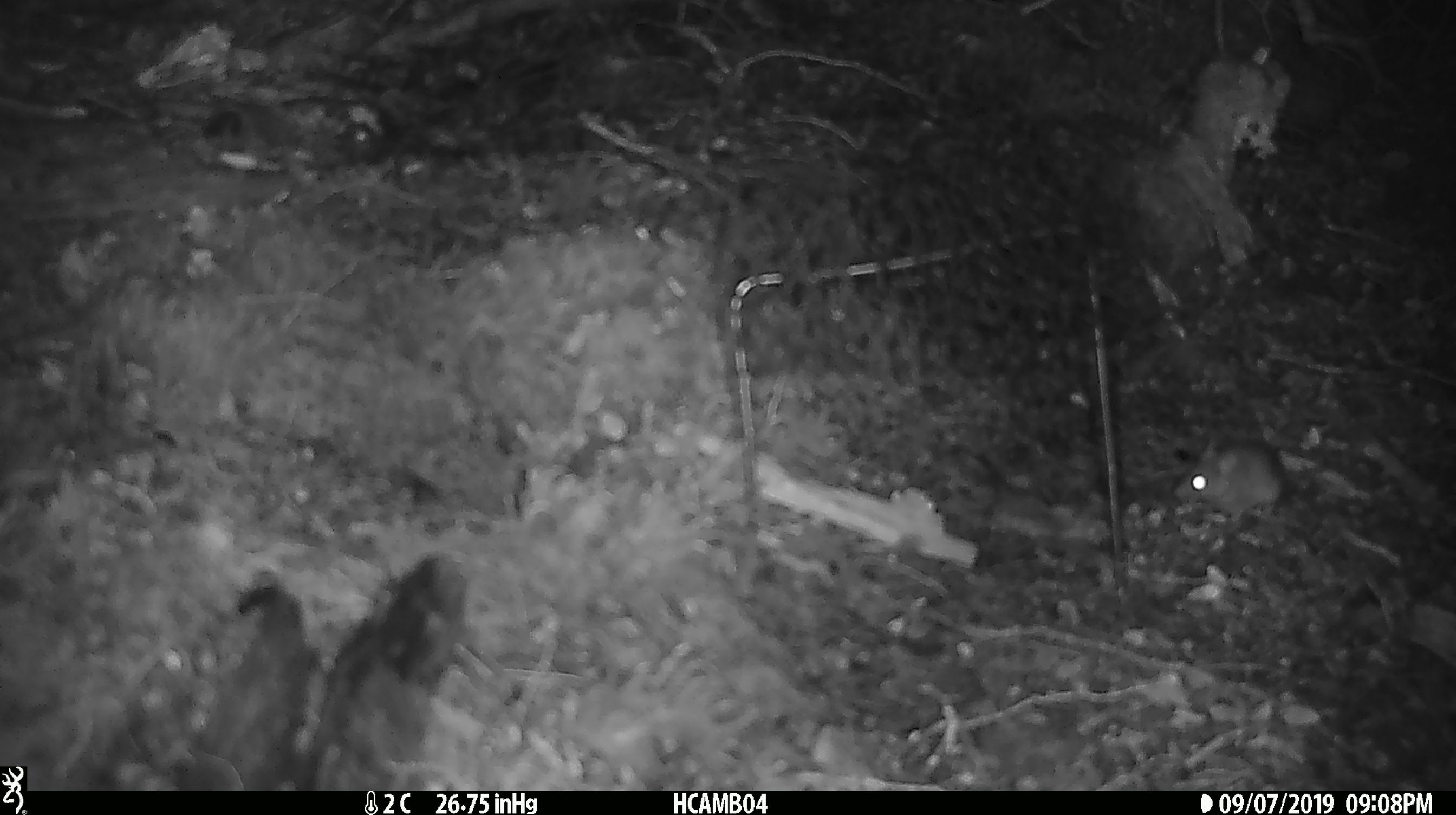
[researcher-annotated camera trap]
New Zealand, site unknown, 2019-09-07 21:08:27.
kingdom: Animalia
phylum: Chordata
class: Mammalia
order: Rodentia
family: Muridae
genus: Mus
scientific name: Mus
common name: mouse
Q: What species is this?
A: Mouse (Mus).